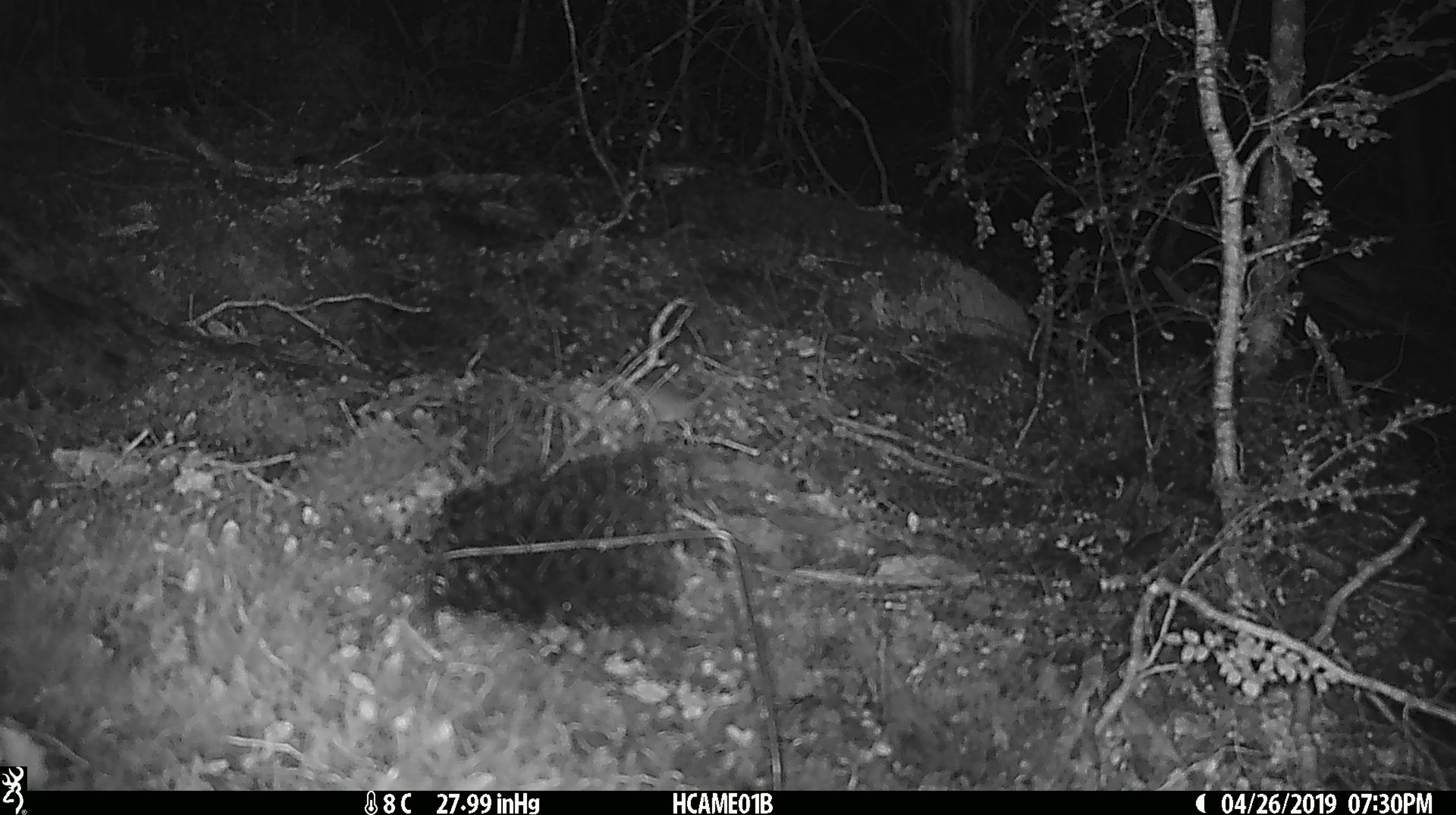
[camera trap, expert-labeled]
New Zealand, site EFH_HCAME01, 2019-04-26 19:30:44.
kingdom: Animalia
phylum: Chordata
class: Mammalia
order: Rodentia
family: Muridae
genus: Mus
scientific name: Mus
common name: mouse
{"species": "mouse (Mus)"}